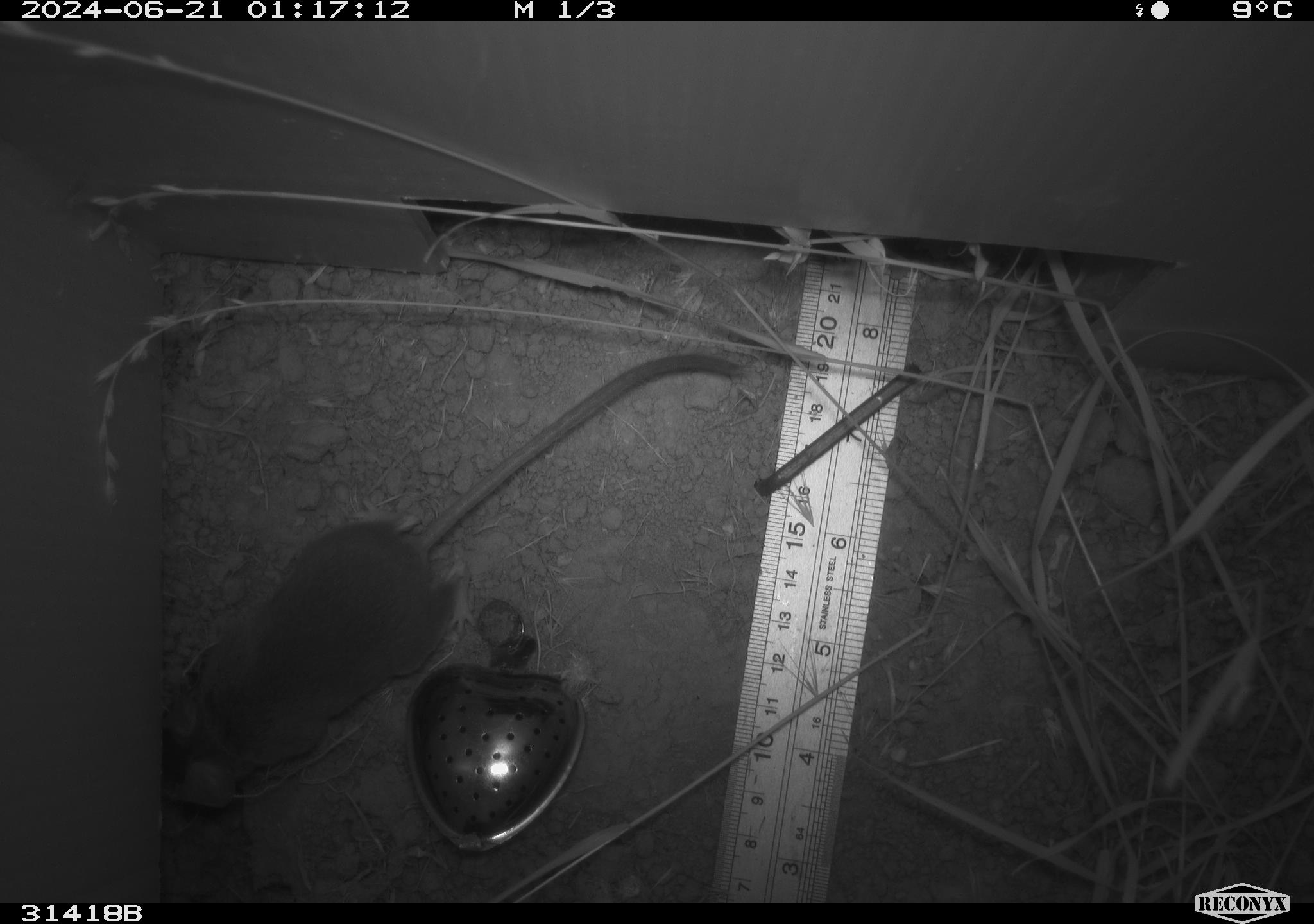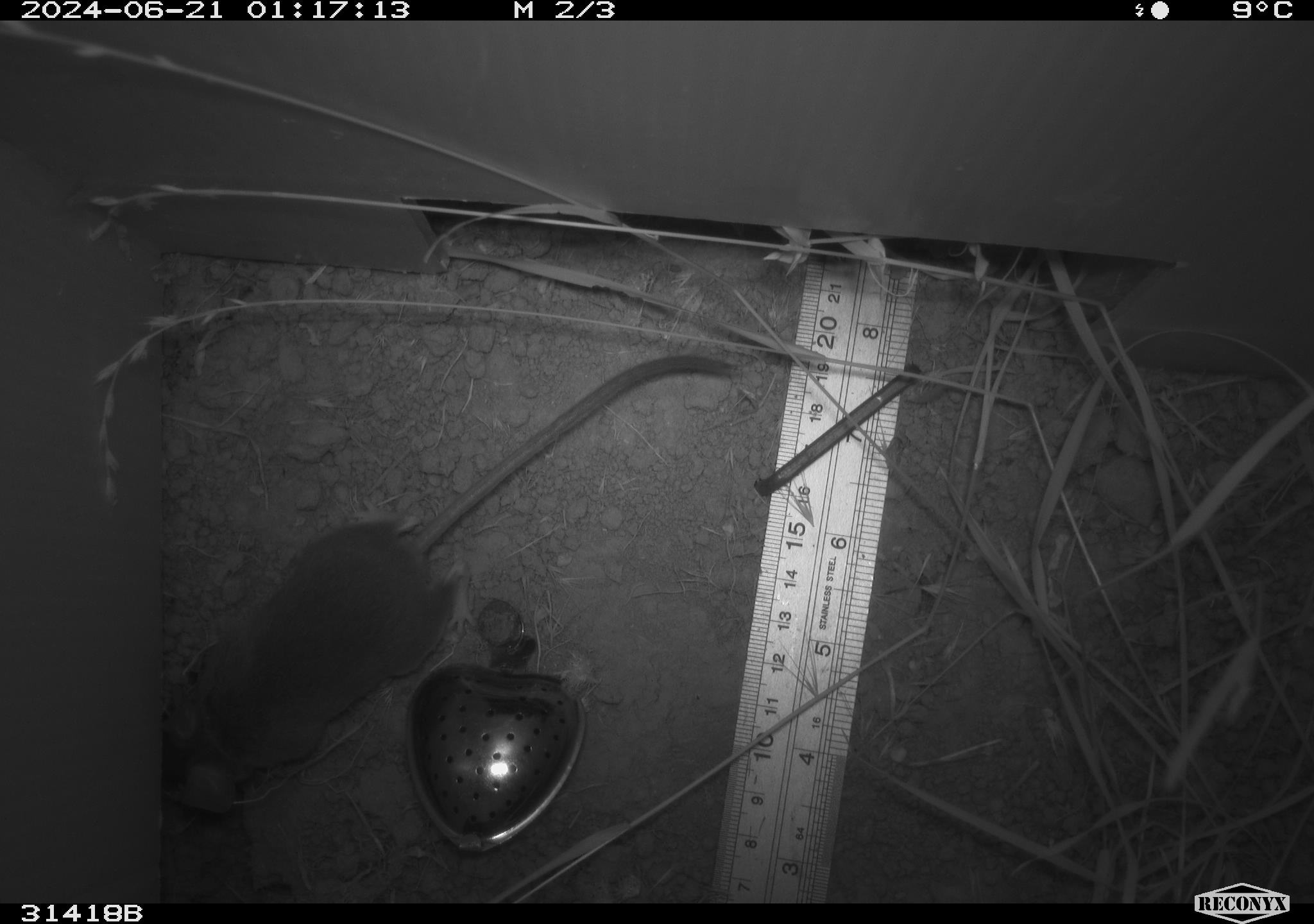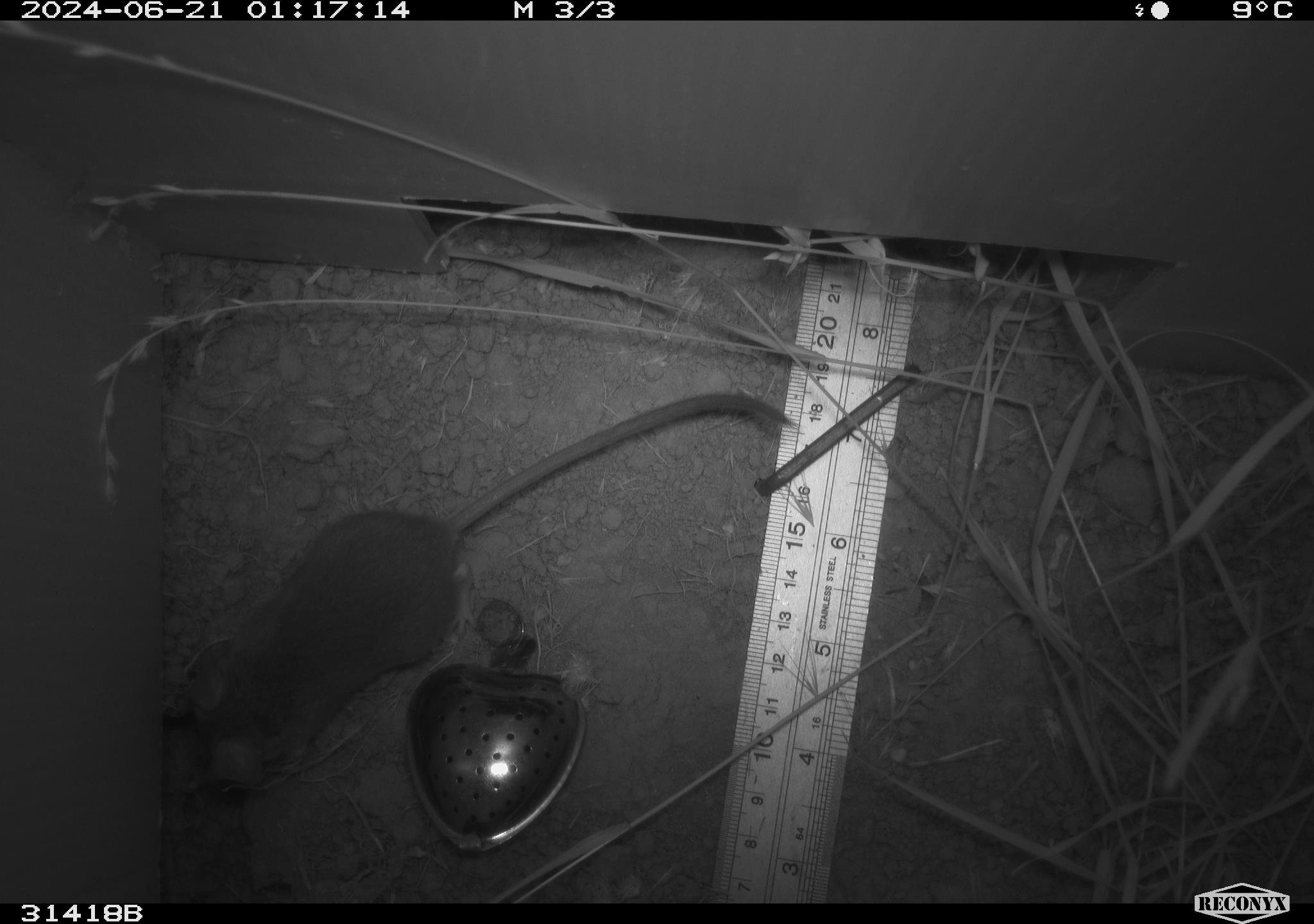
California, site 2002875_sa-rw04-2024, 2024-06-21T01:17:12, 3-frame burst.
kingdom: Animalia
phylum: Chordata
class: Mammalia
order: Rodentia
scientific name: Rodentia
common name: mouse species